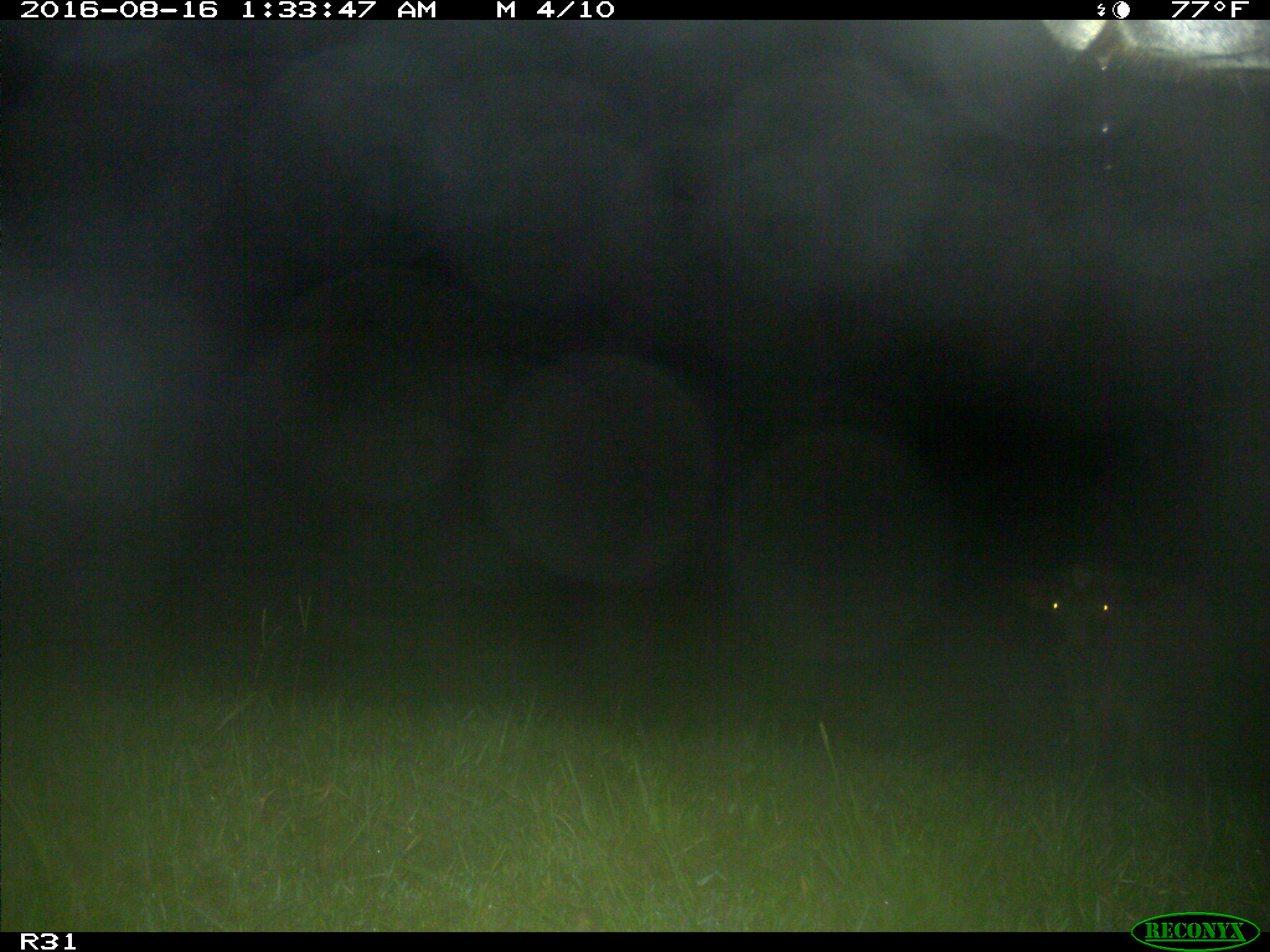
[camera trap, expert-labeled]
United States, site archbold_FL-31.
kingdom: Animalia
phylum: Chordata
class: Mammalia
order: Artiodactyla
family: Bovidae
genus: Bos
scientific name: Bos taurus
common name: domestic cow